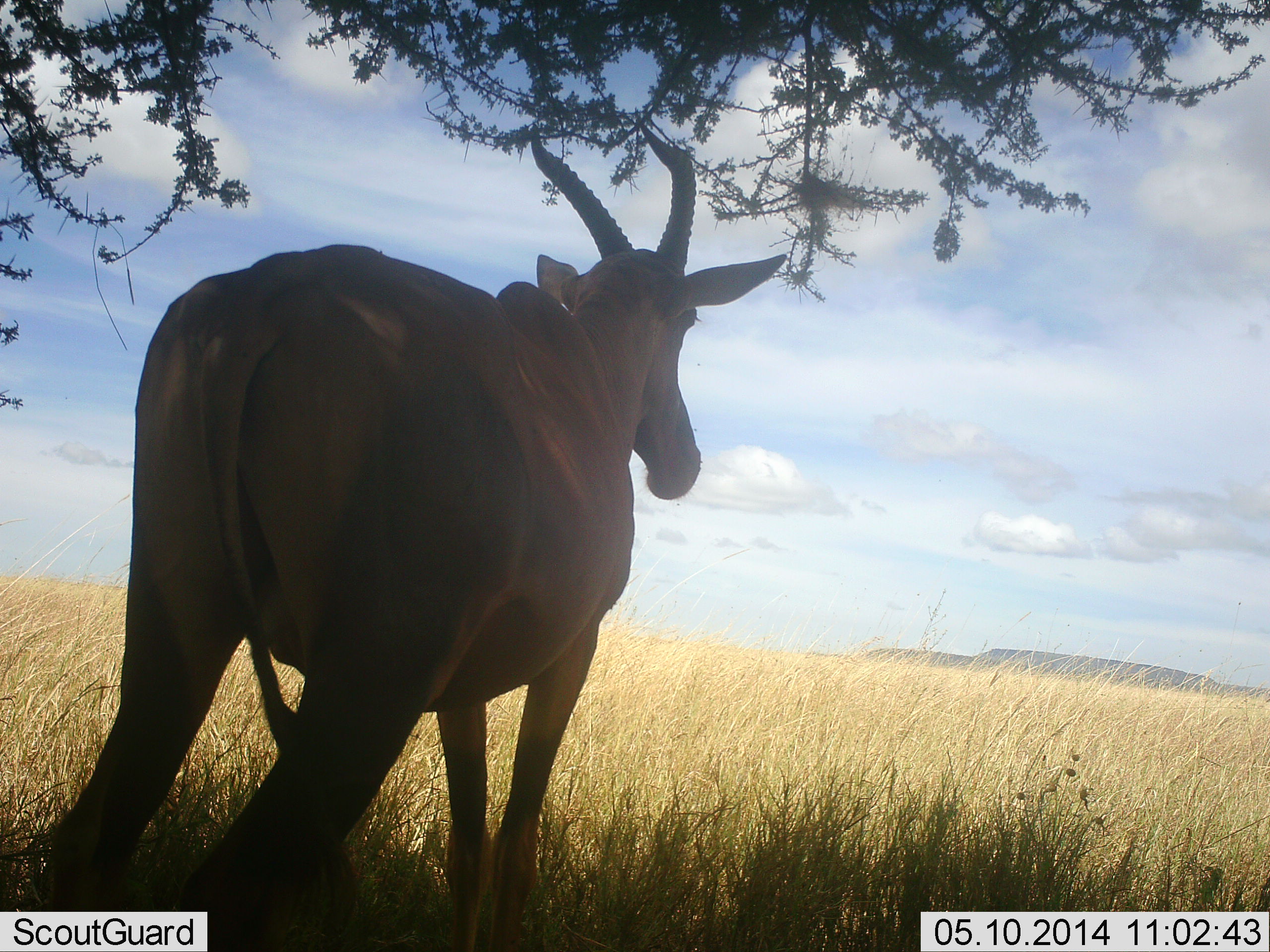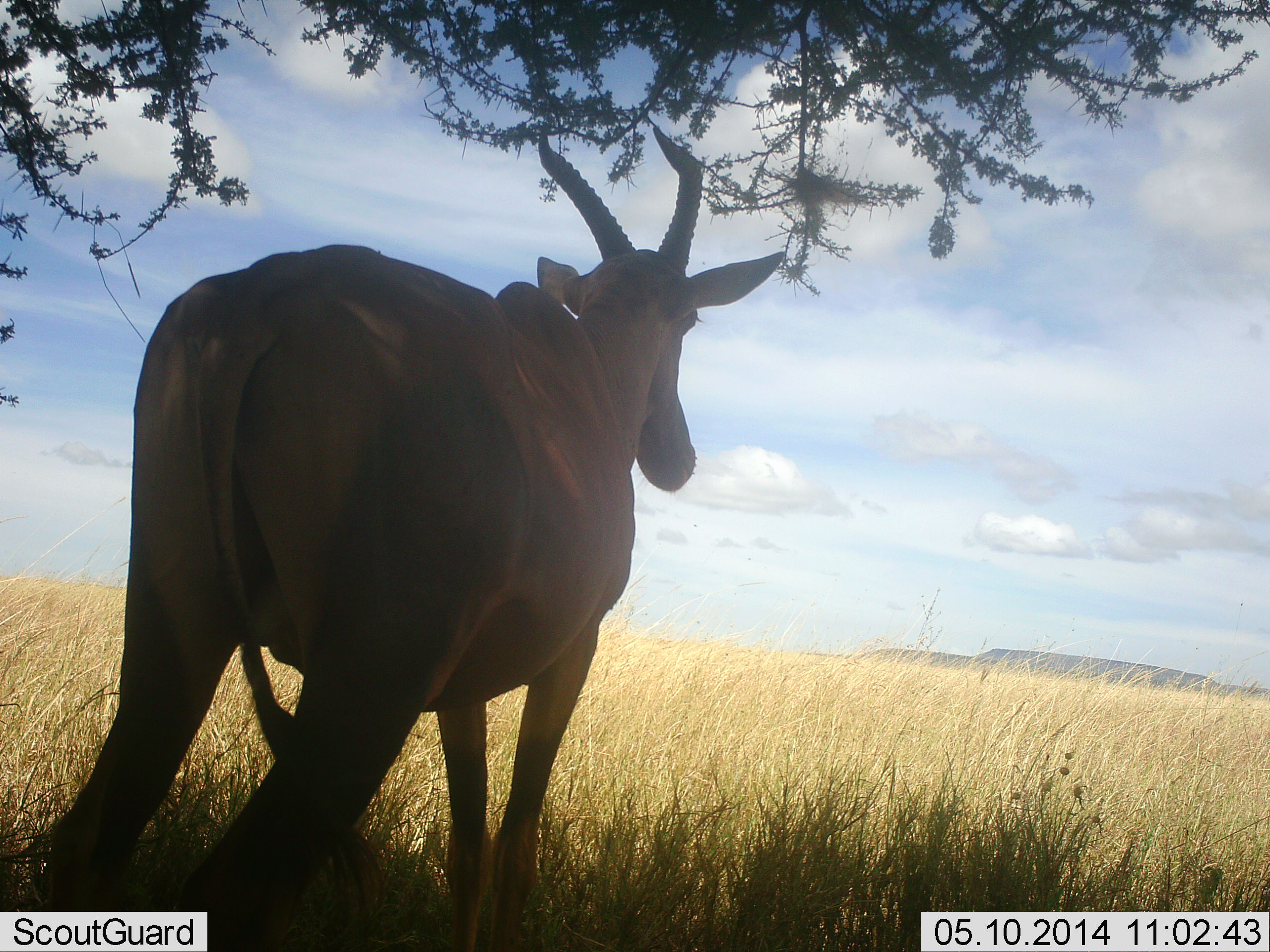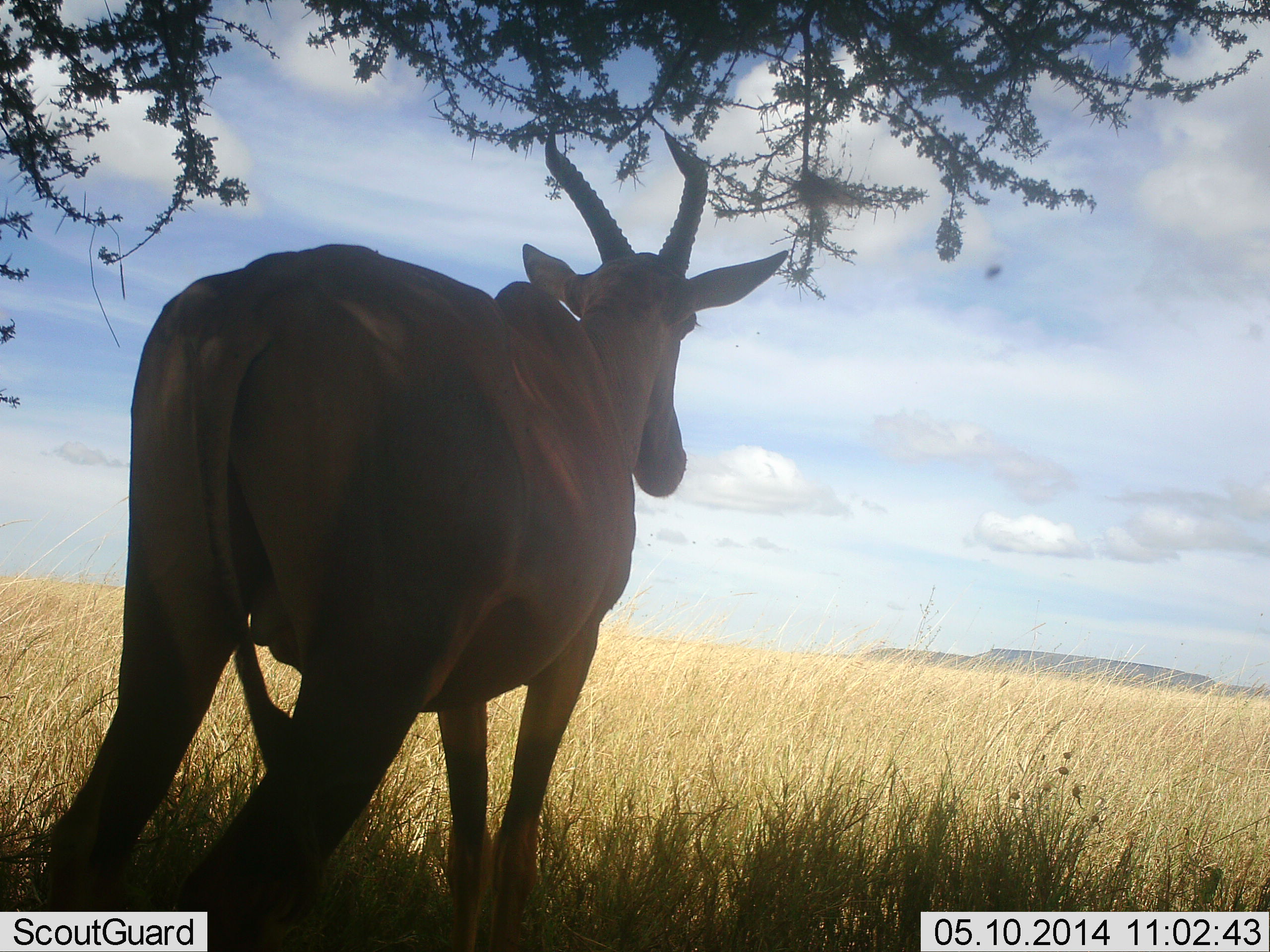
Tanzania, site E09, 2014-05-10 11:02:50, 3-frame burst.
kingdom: Animalia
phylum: Chordata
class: Mammalia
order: Artiodactyla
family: Bovidae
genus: Damaliscus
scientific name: Damaliscus lunatus jimela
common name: topi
Topi (Damaliscus lunatus jimela), count 1. Behavior (volunteer vote fractions): standing 100%, resting 0%, moving 0%, interacting 0%. Young present (vote fraction): 0%. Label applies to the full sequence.